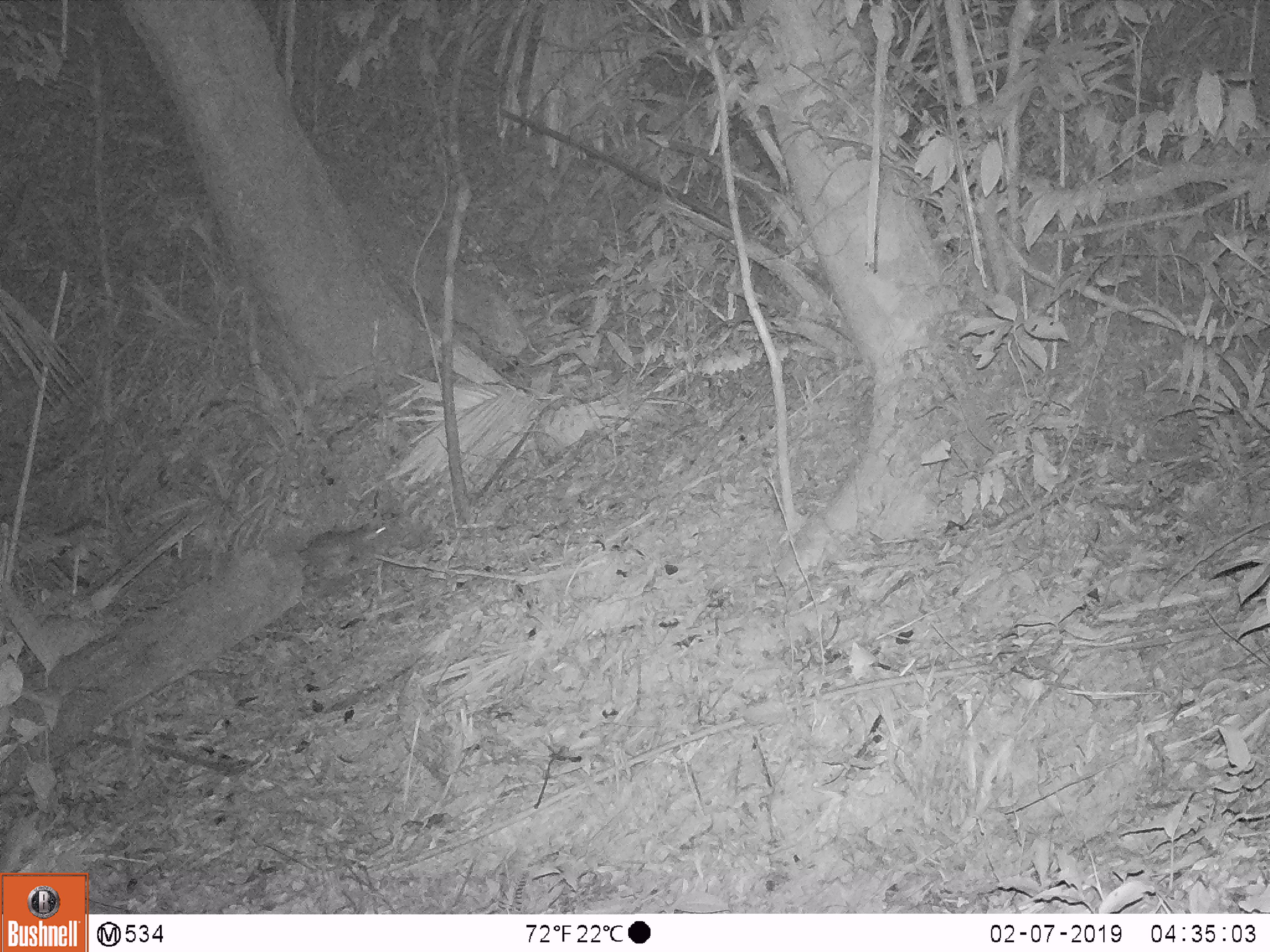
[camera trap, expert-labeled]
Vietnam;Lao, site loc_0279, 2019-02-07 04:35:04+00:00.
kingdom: Animalia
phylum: Chordata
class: Mammalia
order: Carnivora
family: Mustelidae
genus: Melogale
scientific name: Melogale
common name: ferret badger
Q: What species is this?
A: Ferret badger (Melogale).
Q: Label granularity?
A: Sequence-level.